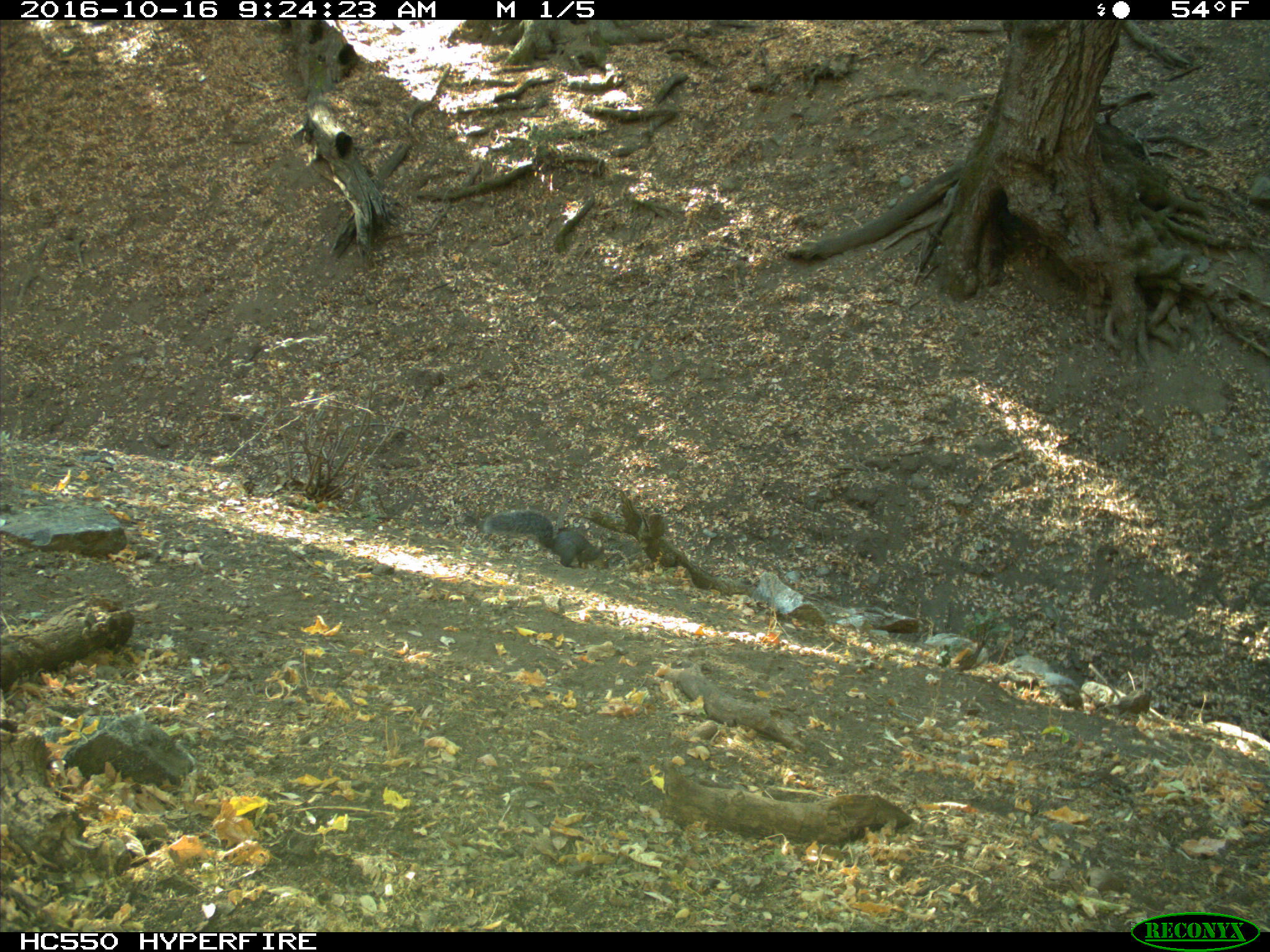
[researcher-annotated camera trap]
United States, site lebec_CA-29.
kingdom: Animalia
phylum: Chordata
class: Mammalia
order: Rodentia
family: Sciuridae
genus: Sciurus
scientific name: Sciurus carolinensis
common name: eastern gray squirrel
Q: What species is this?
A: Sciurus carolinensis (eastern gray squirrel).